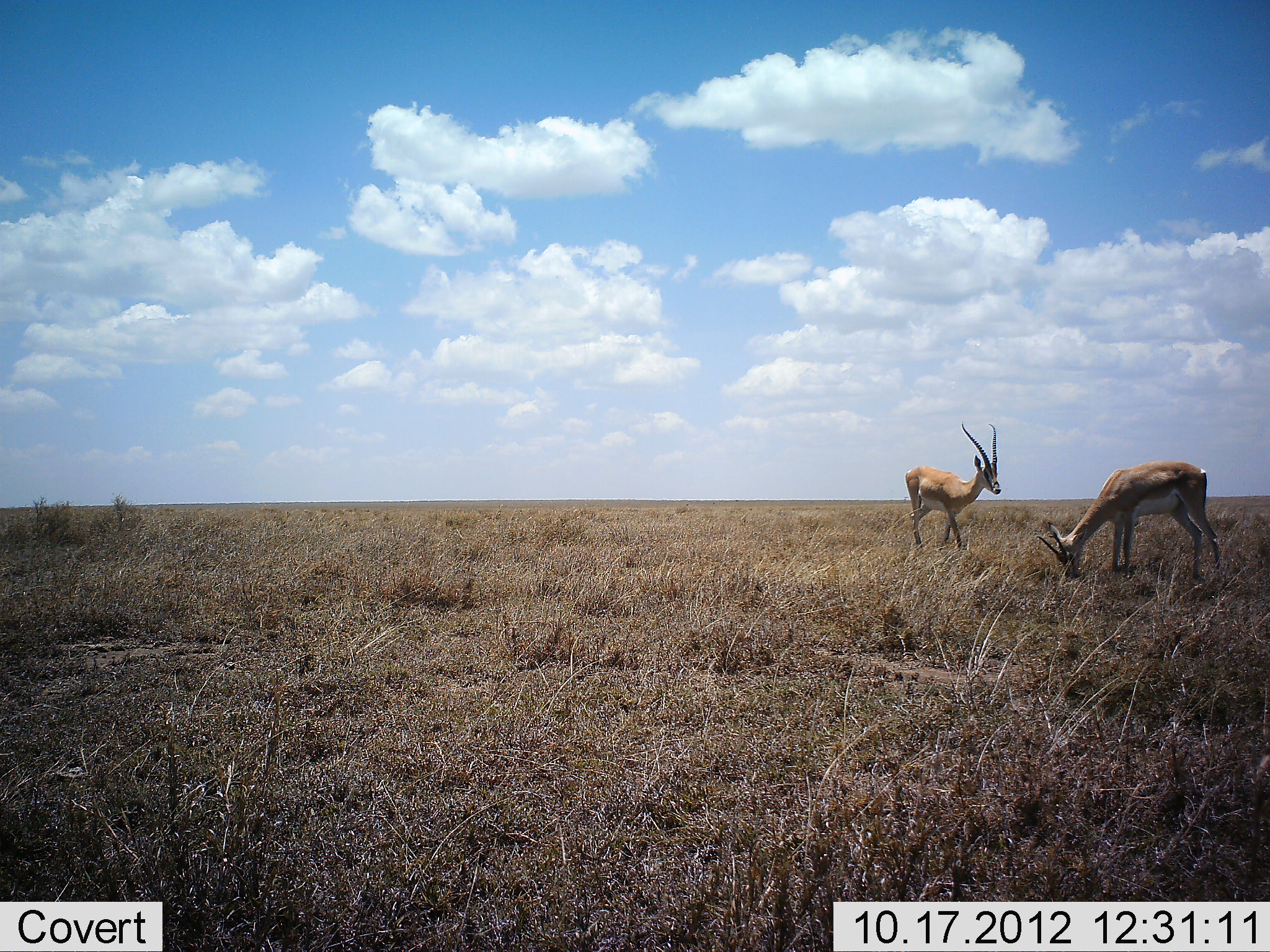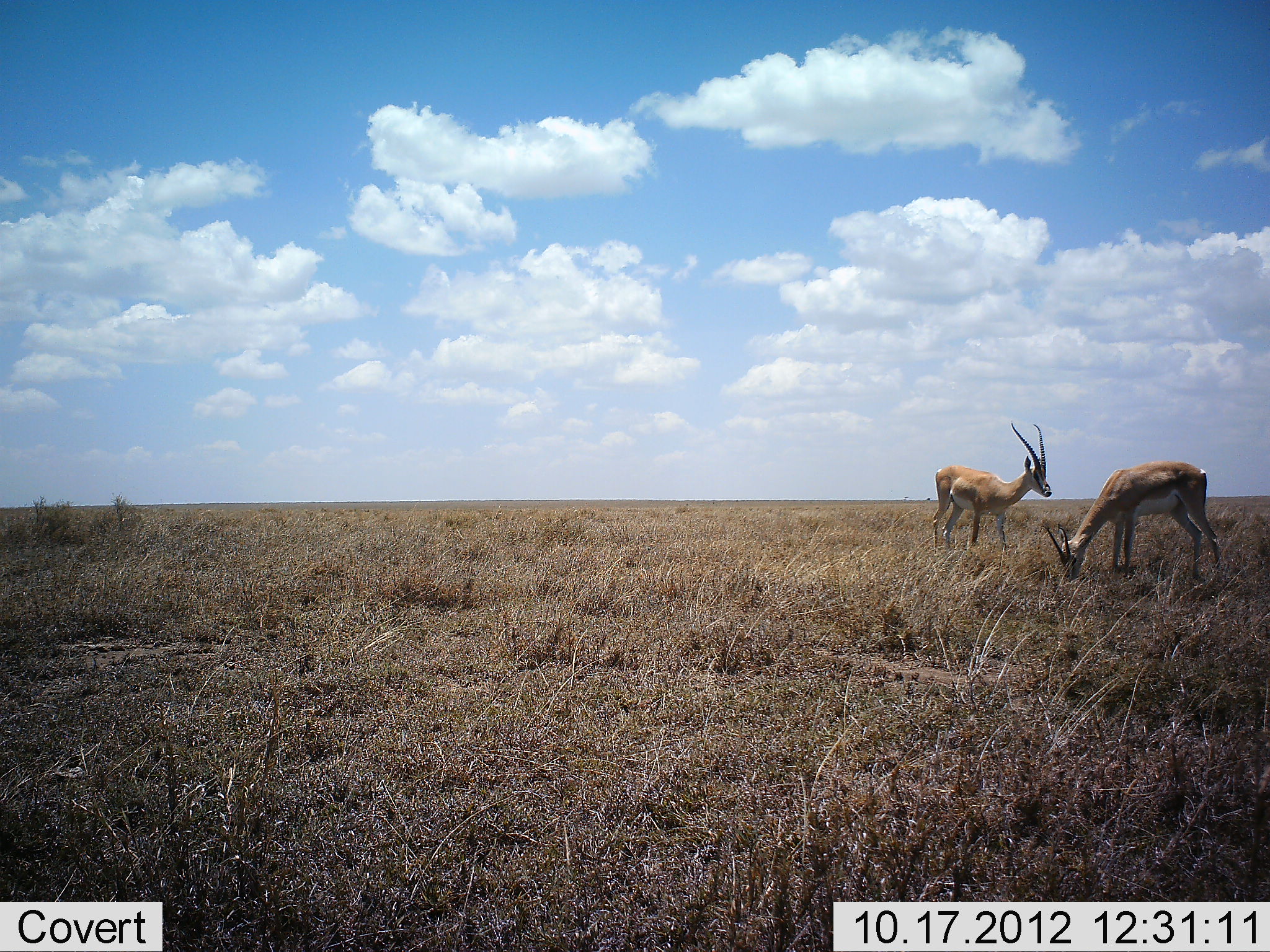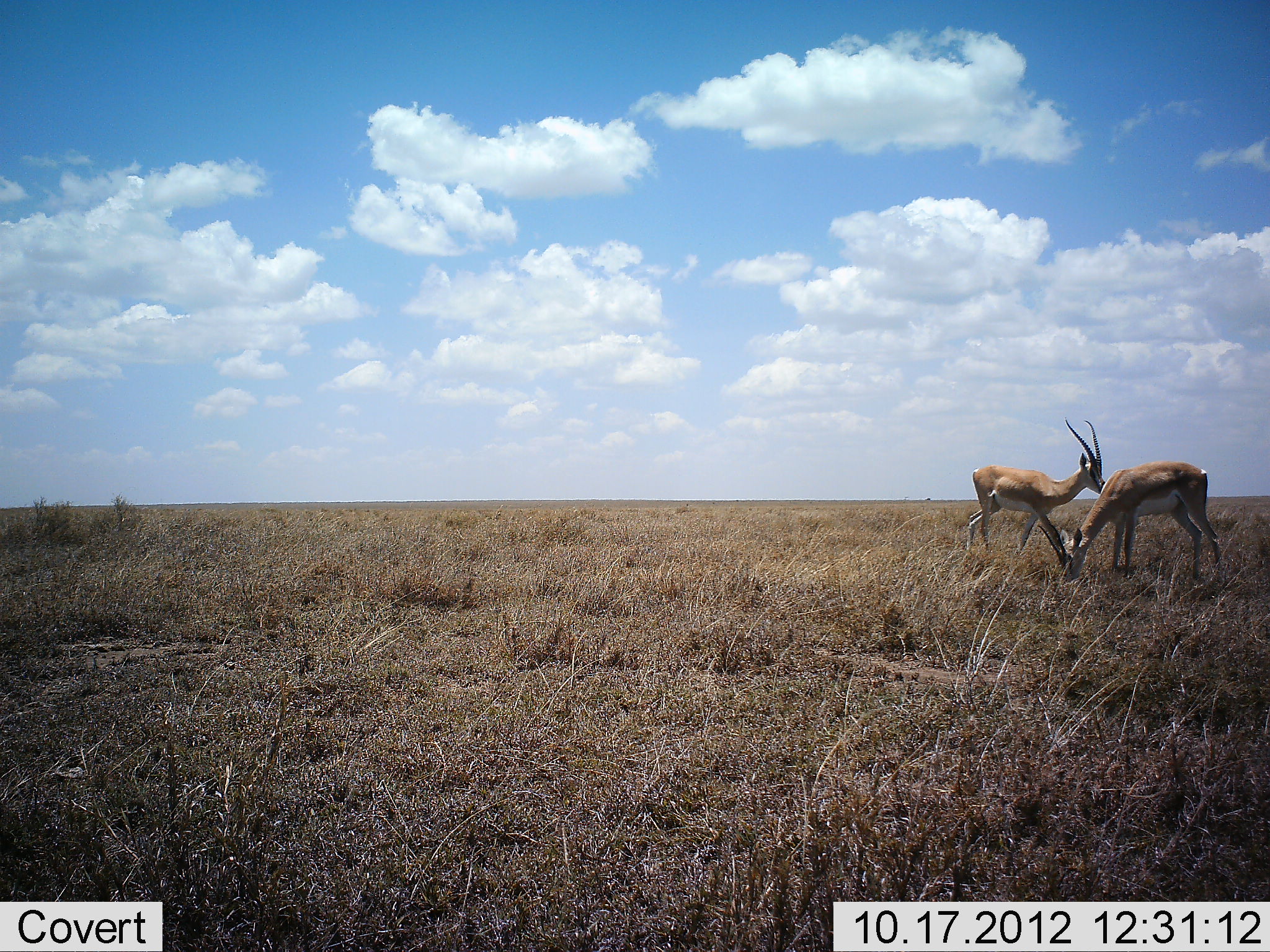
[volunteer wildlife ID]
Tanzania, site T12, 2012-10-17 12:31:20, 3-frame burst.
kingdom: Animalia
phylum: Chordata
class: Mammalia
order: Artiodactyla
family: Bovidae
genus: Nanger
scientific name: Nanger granti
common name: grant's gazelle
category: gazellegrants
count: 2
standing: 40%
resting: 0%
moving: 60%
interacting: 0%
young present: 0%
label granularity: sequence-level